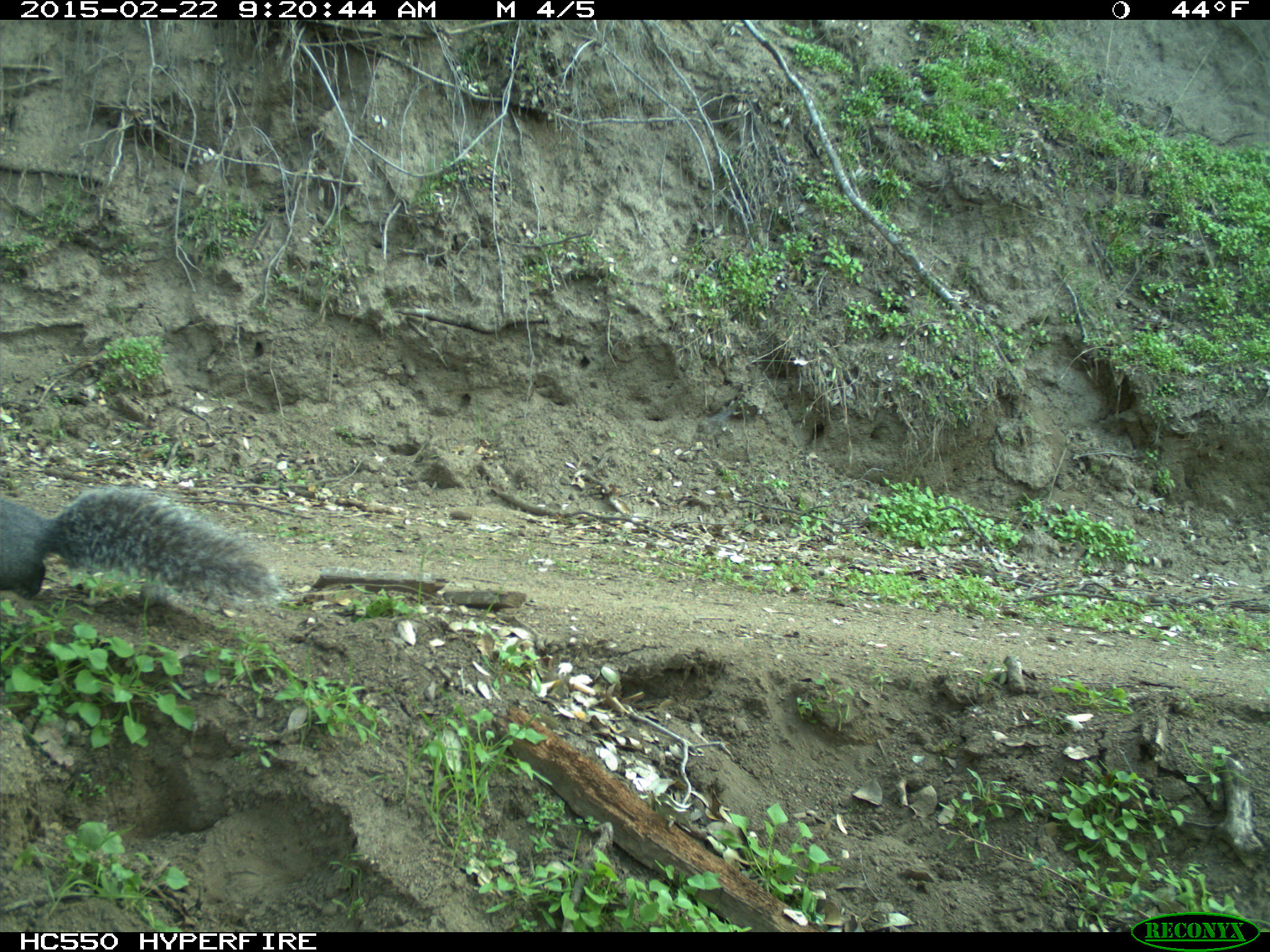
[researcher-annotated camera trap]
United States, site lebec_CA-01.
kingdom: Animalia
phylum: Chordata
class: Mammalia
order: Rodentia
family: Sciuridae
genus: Sciurus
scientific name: Sciurus carolinensis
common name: eastern gray squirrel